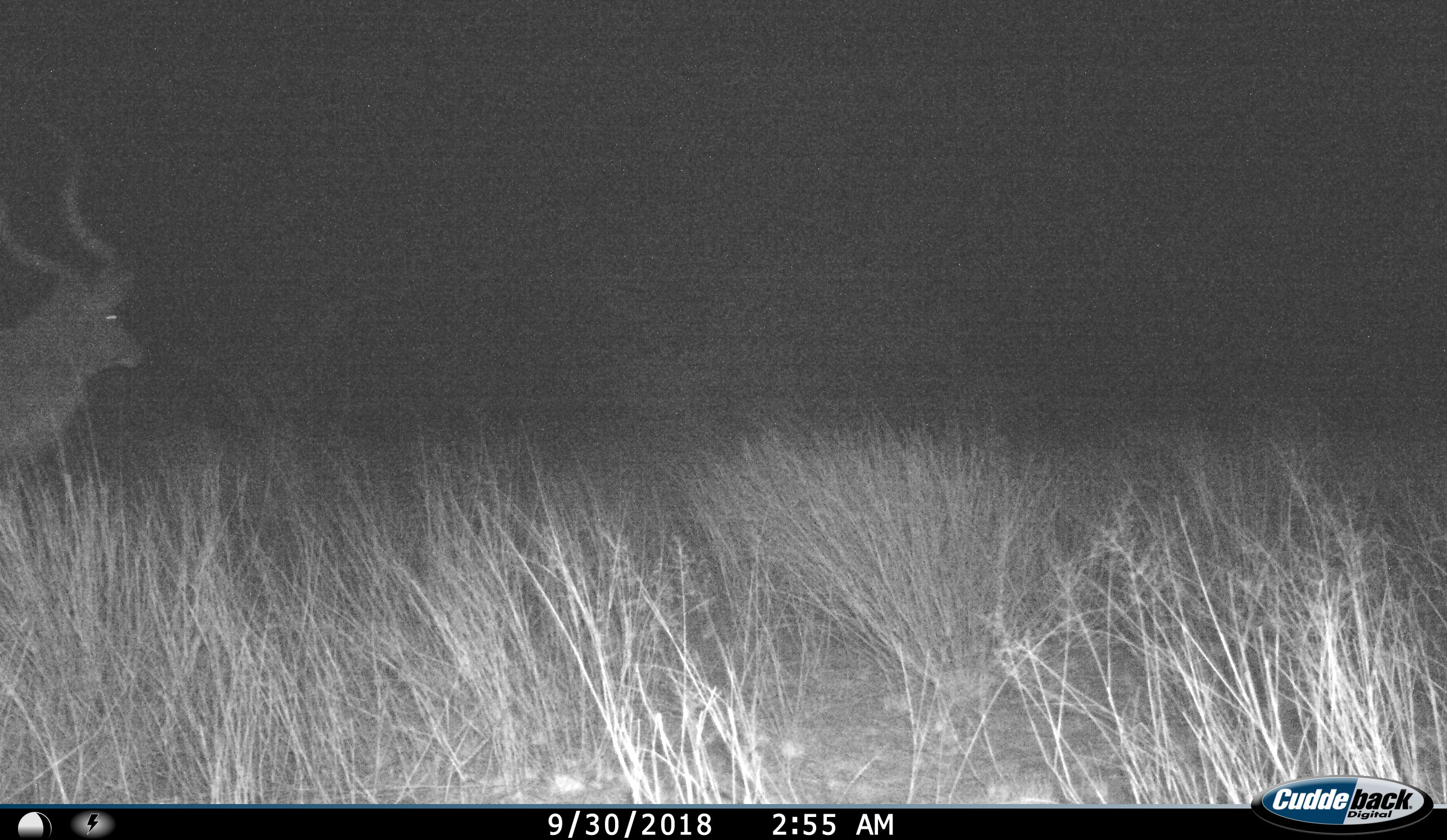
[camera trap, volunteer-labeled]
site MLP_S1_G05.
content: unidentified animal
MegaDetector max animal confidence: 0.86